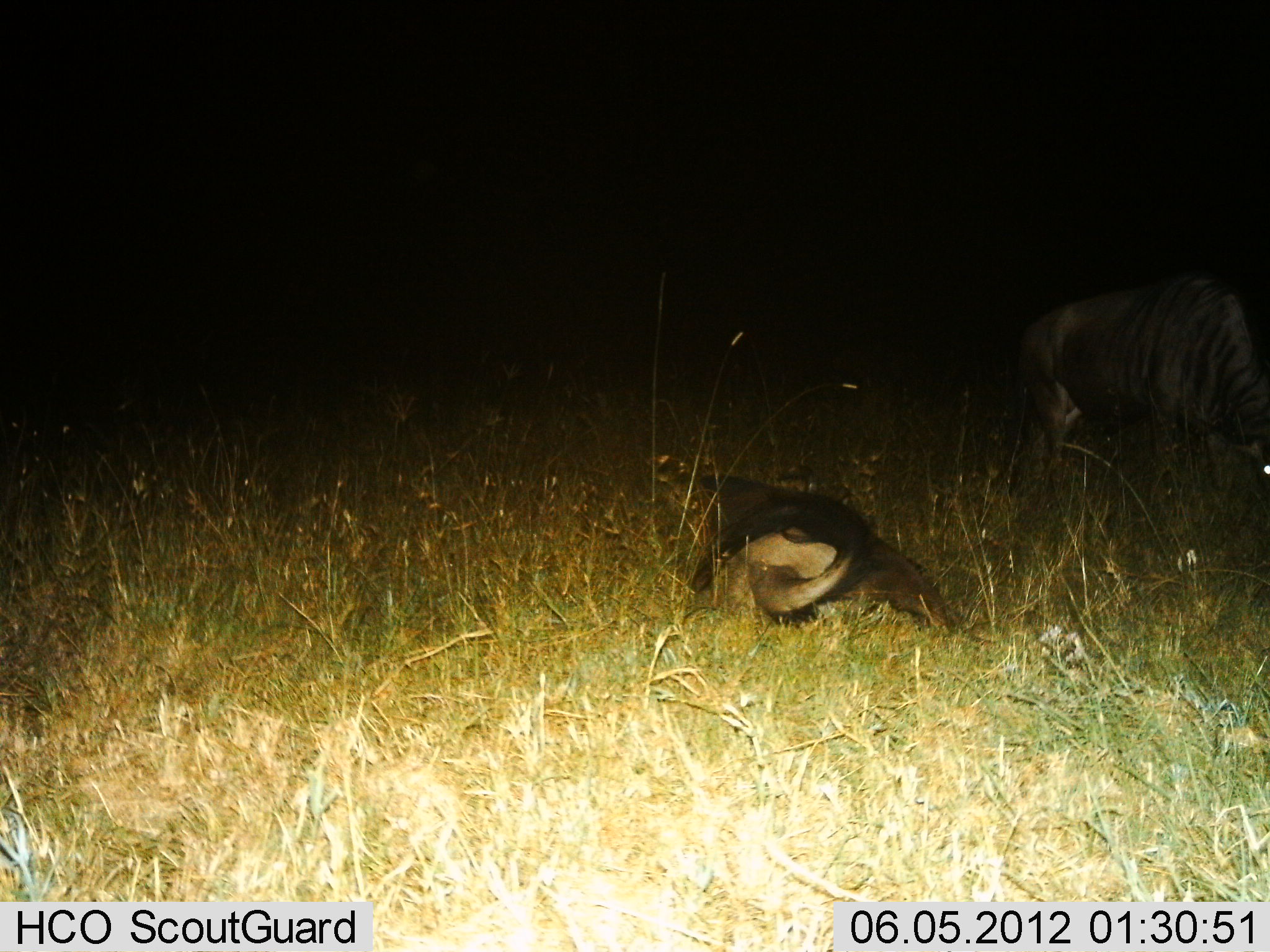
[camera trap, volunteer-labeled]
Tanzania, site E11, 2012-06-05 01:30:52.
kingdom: Animalia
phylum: Chordata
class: Mammalia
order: Artiodactyla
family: Bovidae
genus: Connochaetes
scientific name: Connochaetes taurinus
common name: blue wildebeest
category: wildebeest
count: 1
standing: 23%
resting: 38%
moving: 0%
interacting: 0%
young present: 0%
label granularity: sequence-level